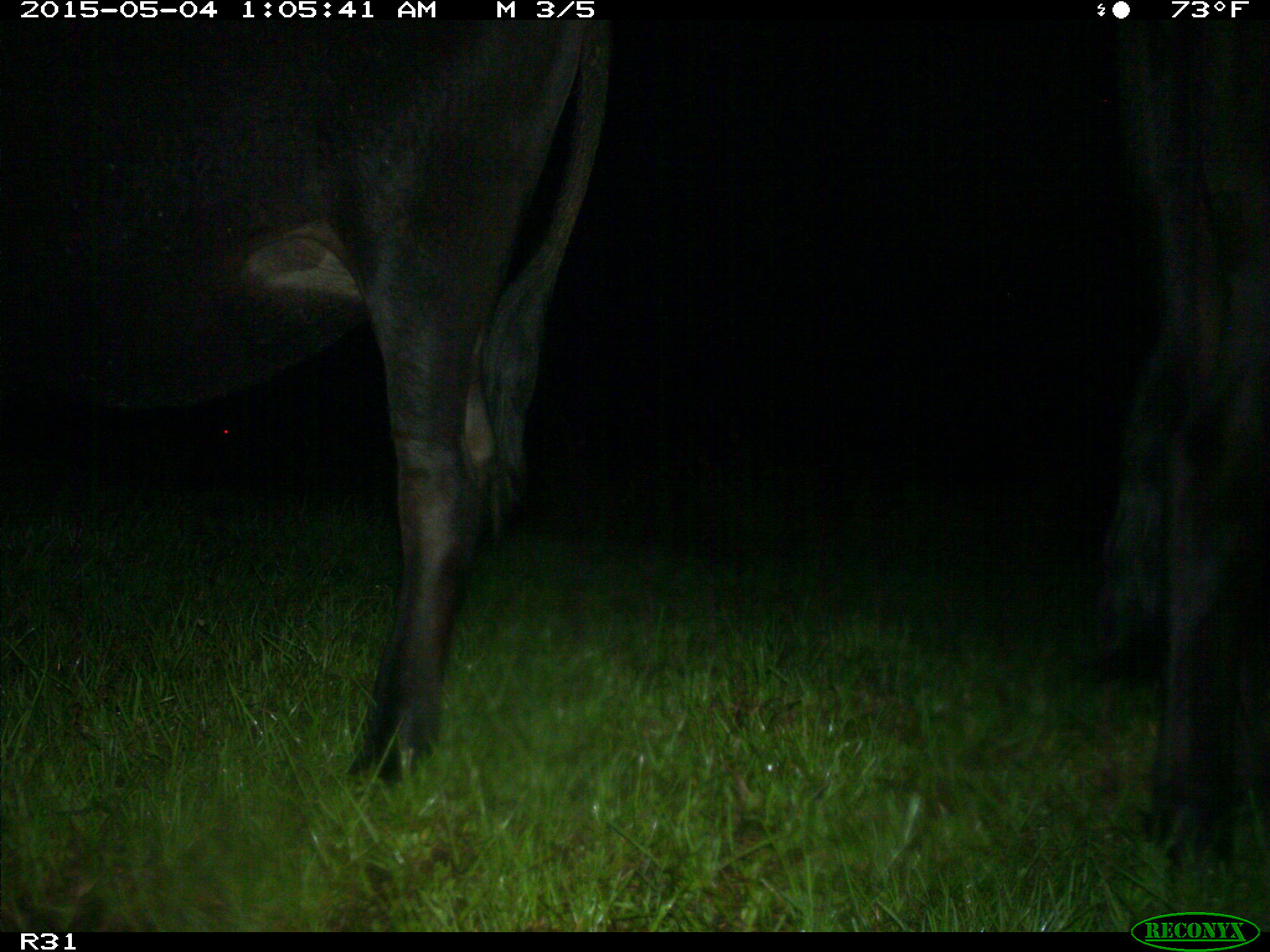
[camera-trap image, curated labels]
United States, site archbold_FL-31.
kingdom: Animalia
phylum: Chordata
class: Mammalia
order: Artiodactyla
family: Bovidae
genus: Bos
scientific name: Bos taurus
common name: domestic cow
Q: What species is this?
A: Bos taurus (domestic cow).